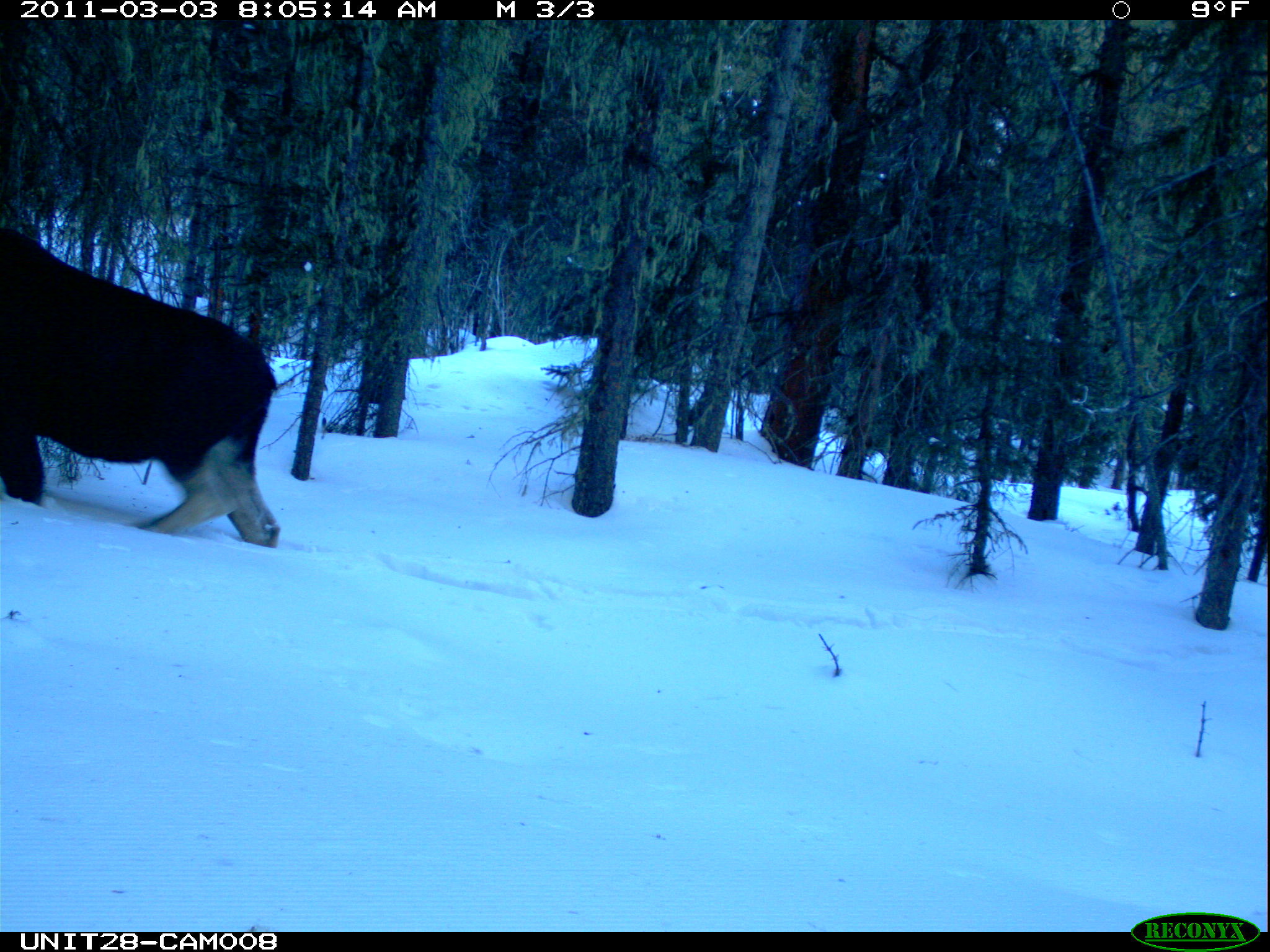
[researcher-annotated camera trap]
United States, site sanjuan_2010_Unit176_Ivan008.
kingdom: Animalia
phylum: Chordata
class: Mammalia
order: Artiodactyla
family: Cervidae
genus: Alces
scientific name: Alces alces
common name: moose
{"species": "Alces alces (moose)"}